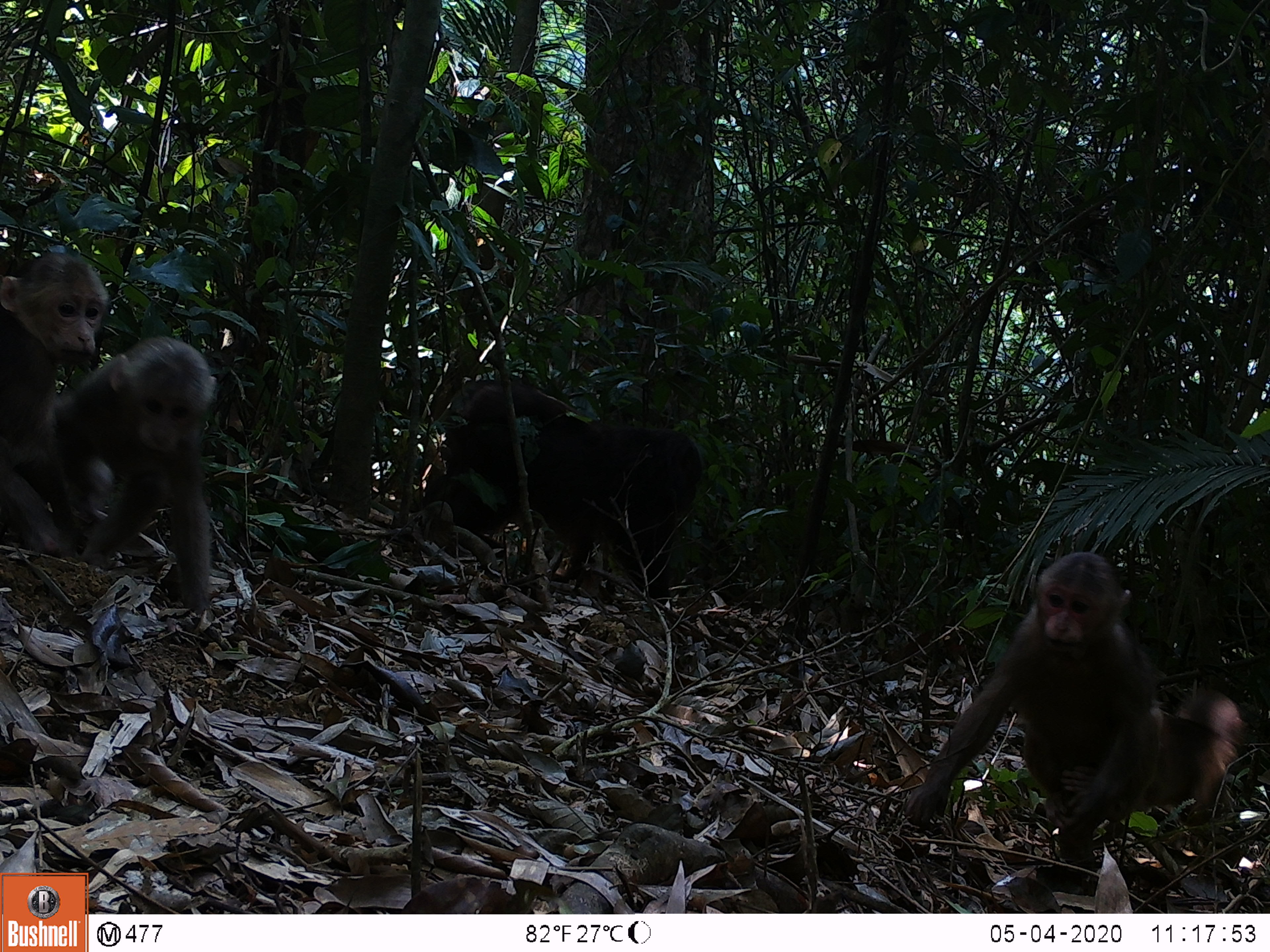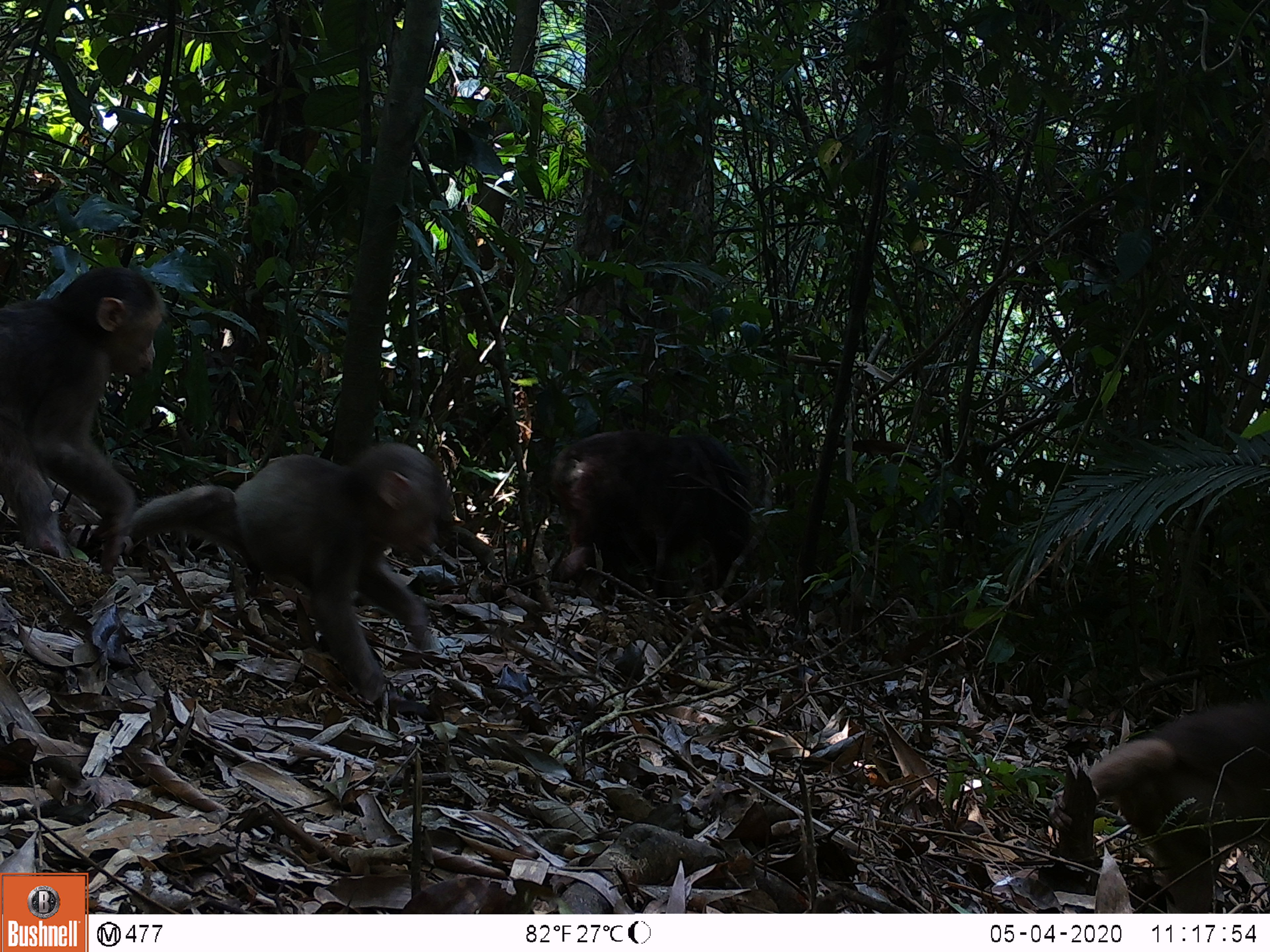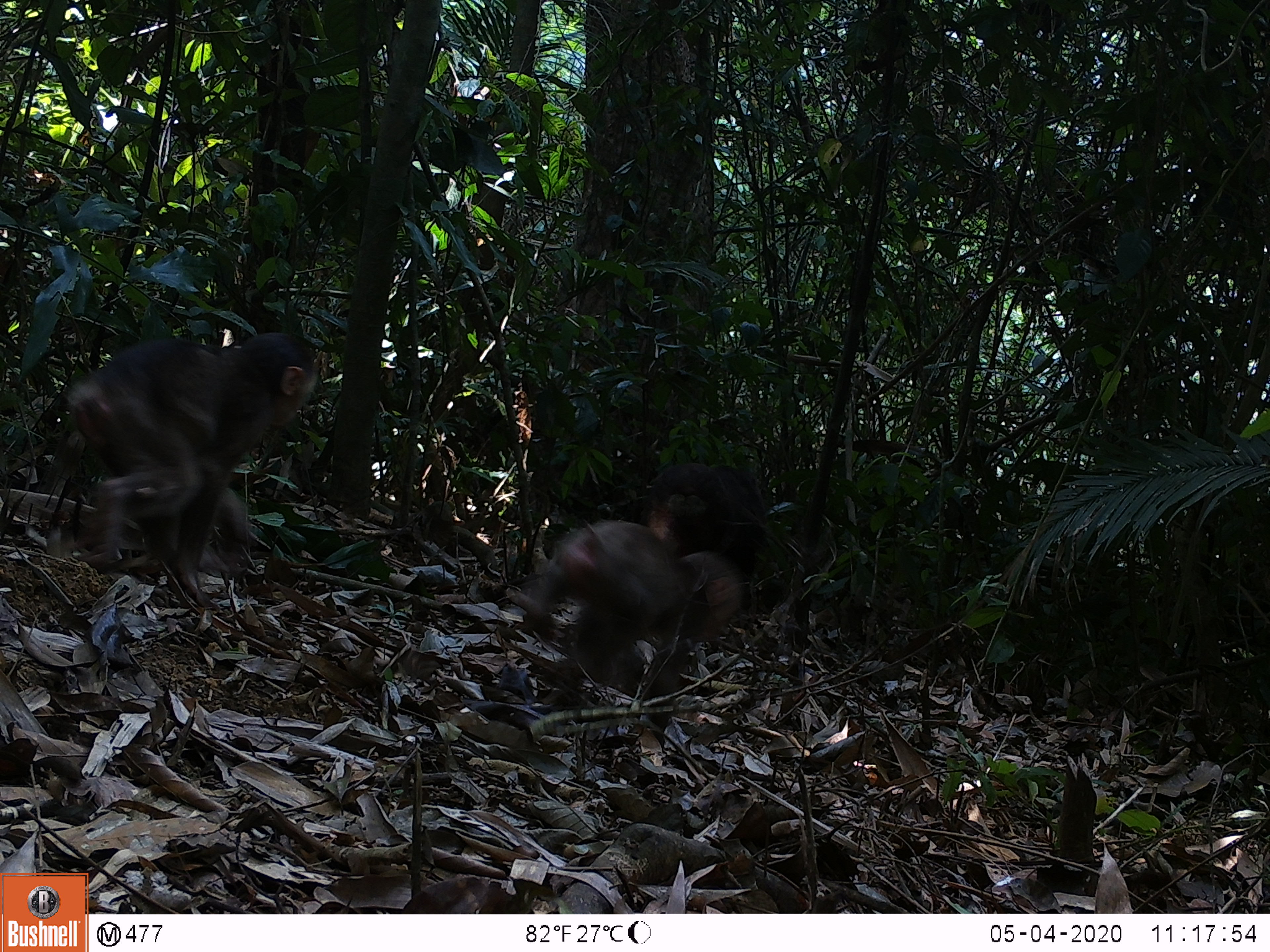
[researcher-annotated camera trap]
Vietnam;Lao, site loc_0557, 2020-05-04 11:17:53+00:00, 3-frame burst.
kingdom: Animalia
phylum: Chordata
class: Mammalia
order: Primates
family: Cercopithecidae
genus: Macaca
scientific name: Macaca arctoides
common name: stump-tailed macaque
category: stump tailed macaque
Stump tailed macaque (stump-tailed macaque) (Macaca arctoides). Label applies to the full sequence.